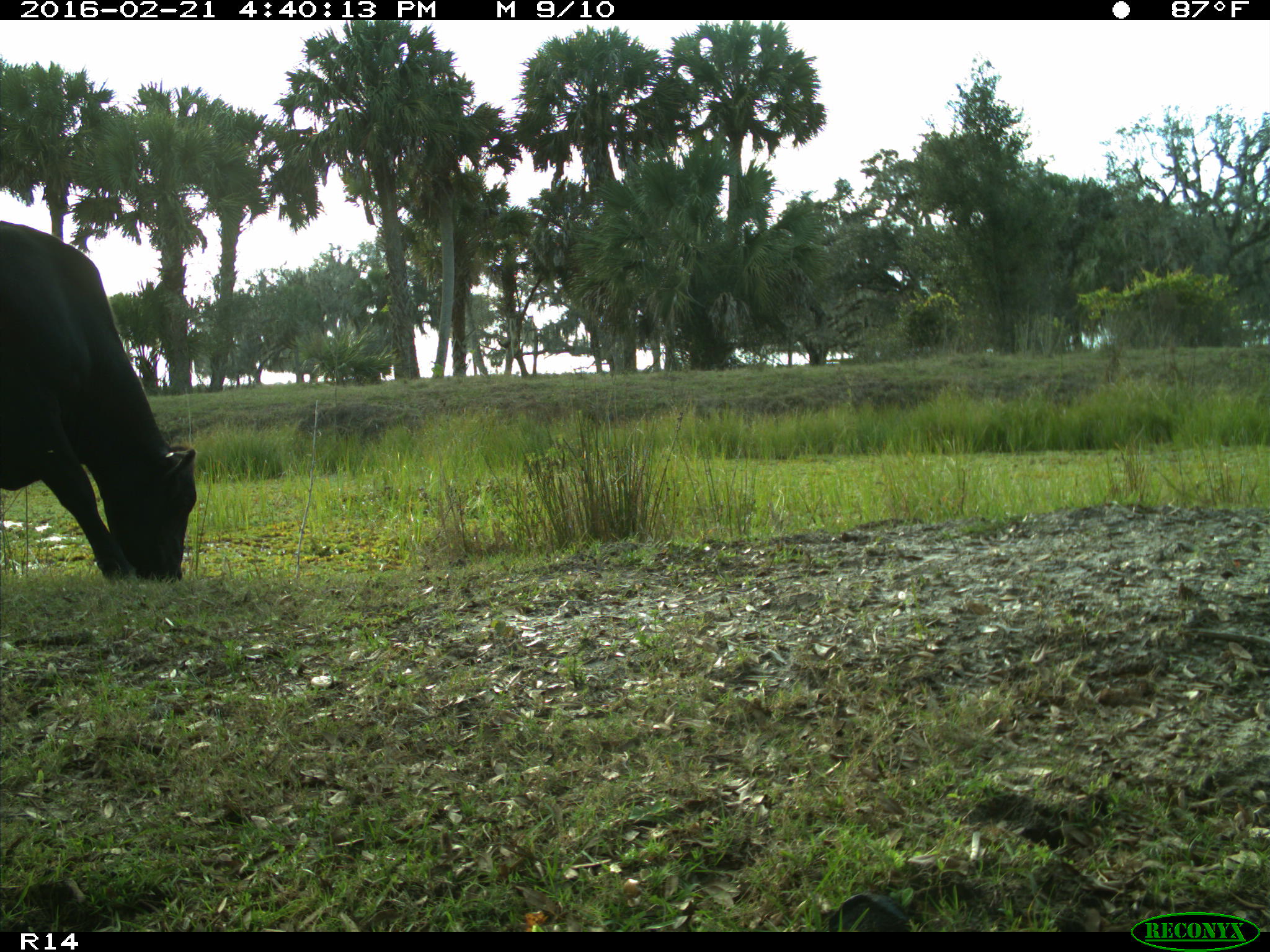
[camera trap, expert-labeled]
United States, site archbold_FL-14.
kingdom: Animalia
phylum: Chordata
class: Mammalia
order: Artiodactyla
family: Bovidae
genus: Bos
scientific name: Bos taurus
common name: domestic cow